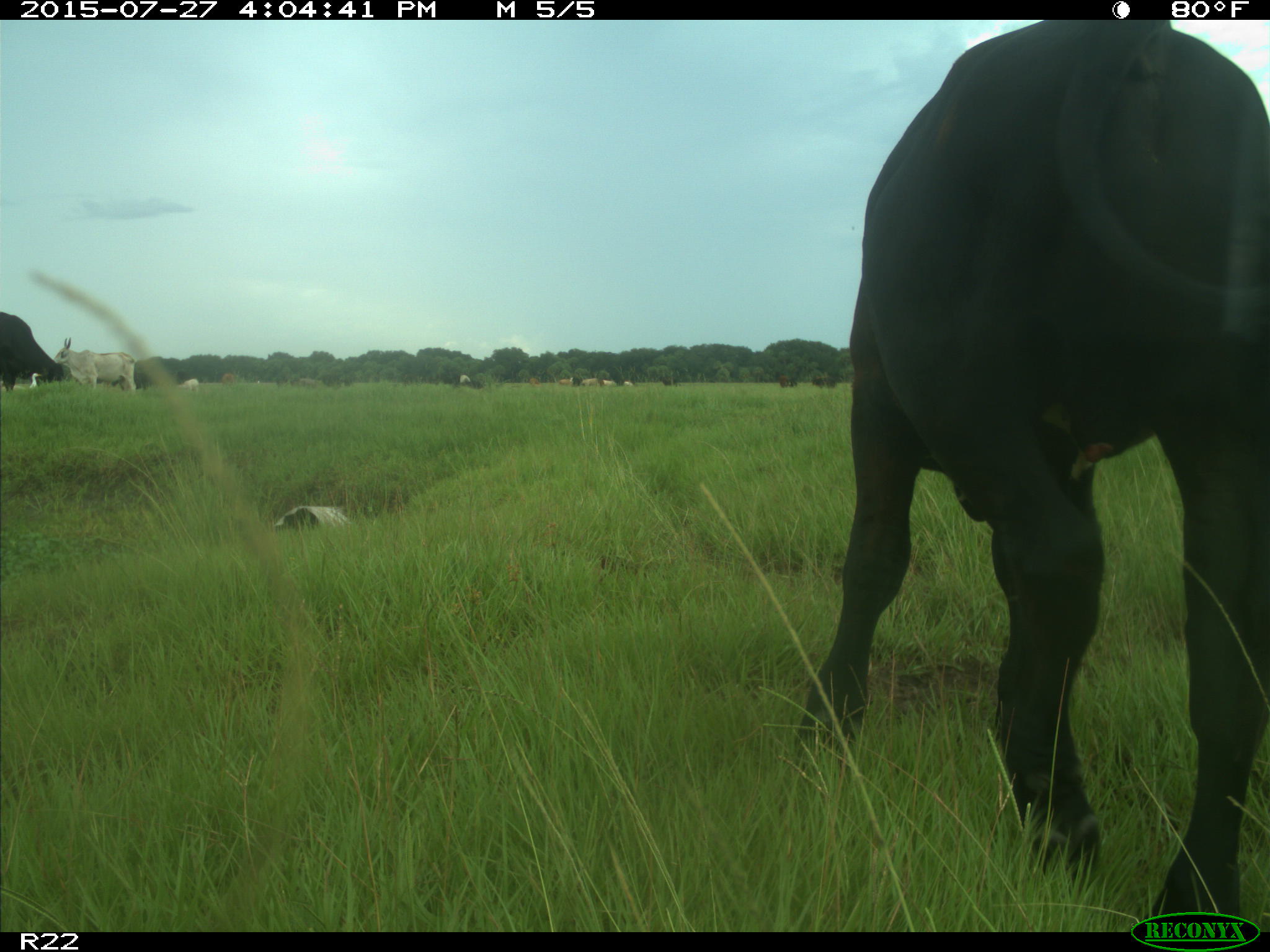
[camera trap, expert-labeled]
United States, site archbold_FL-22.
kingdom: Animalia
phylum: Chordata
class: Mammalia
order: Artiodactyla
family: Bovidae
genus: Bos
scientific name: Bos taurus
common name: domestic cow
Bos taurus (domestic cow).